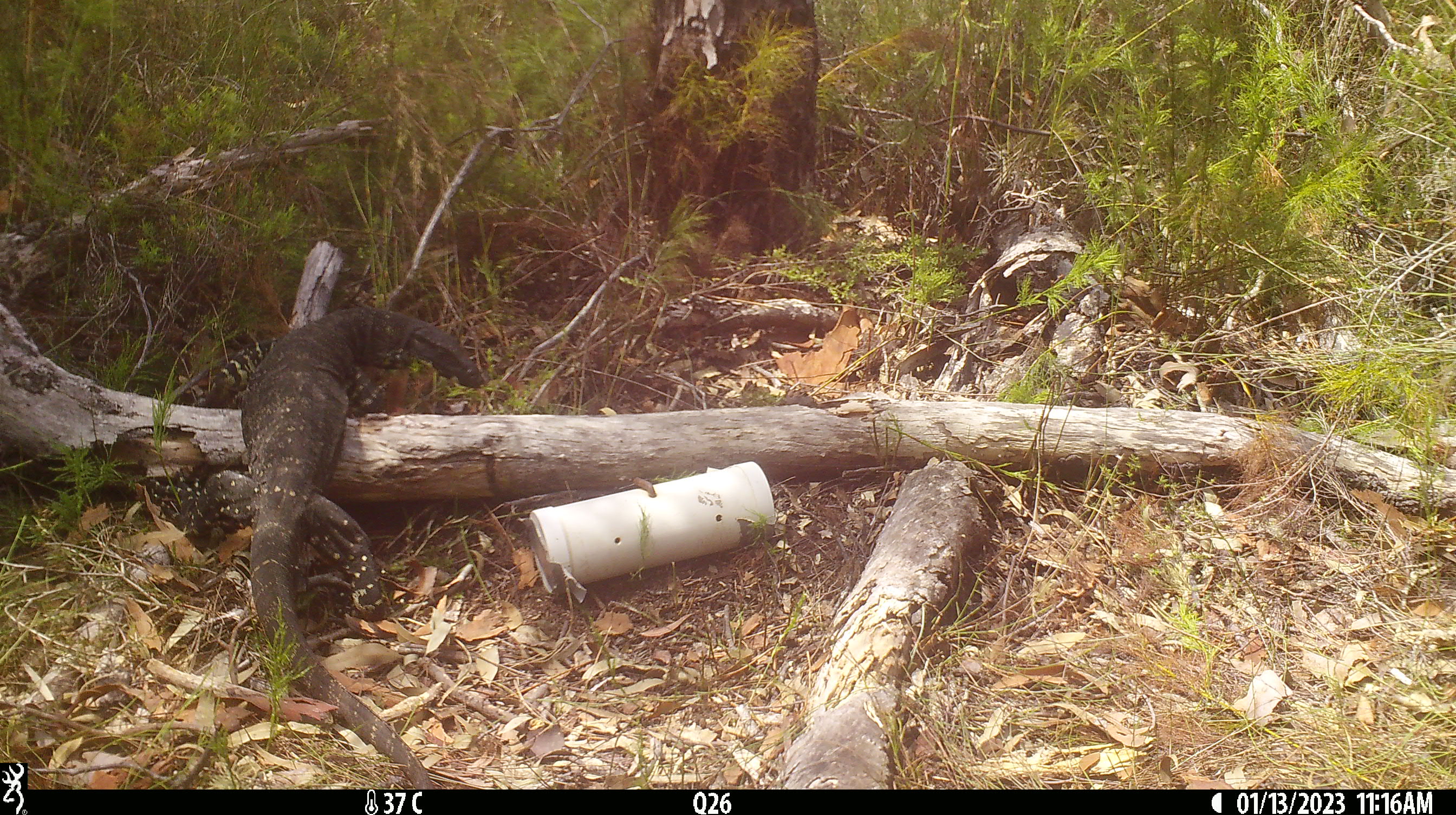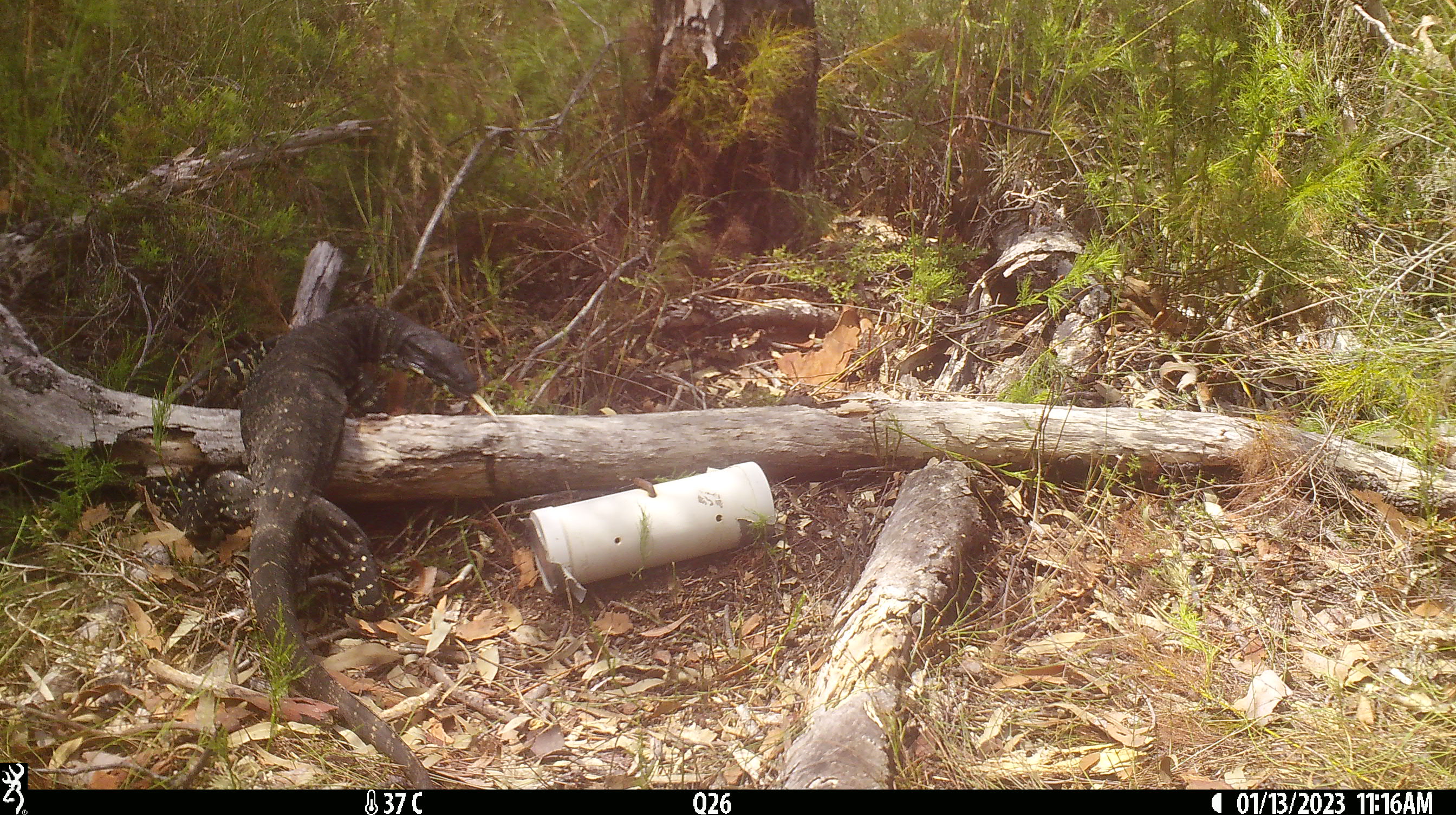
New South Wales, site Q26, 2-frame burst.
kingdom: Animalia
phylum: Chordata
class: Reptilia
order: Squamata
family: Varanidae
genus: Varanus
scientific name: Varanus varius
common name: lace monitor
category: goanna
Goanna (lace monitor) (Varanus varius).